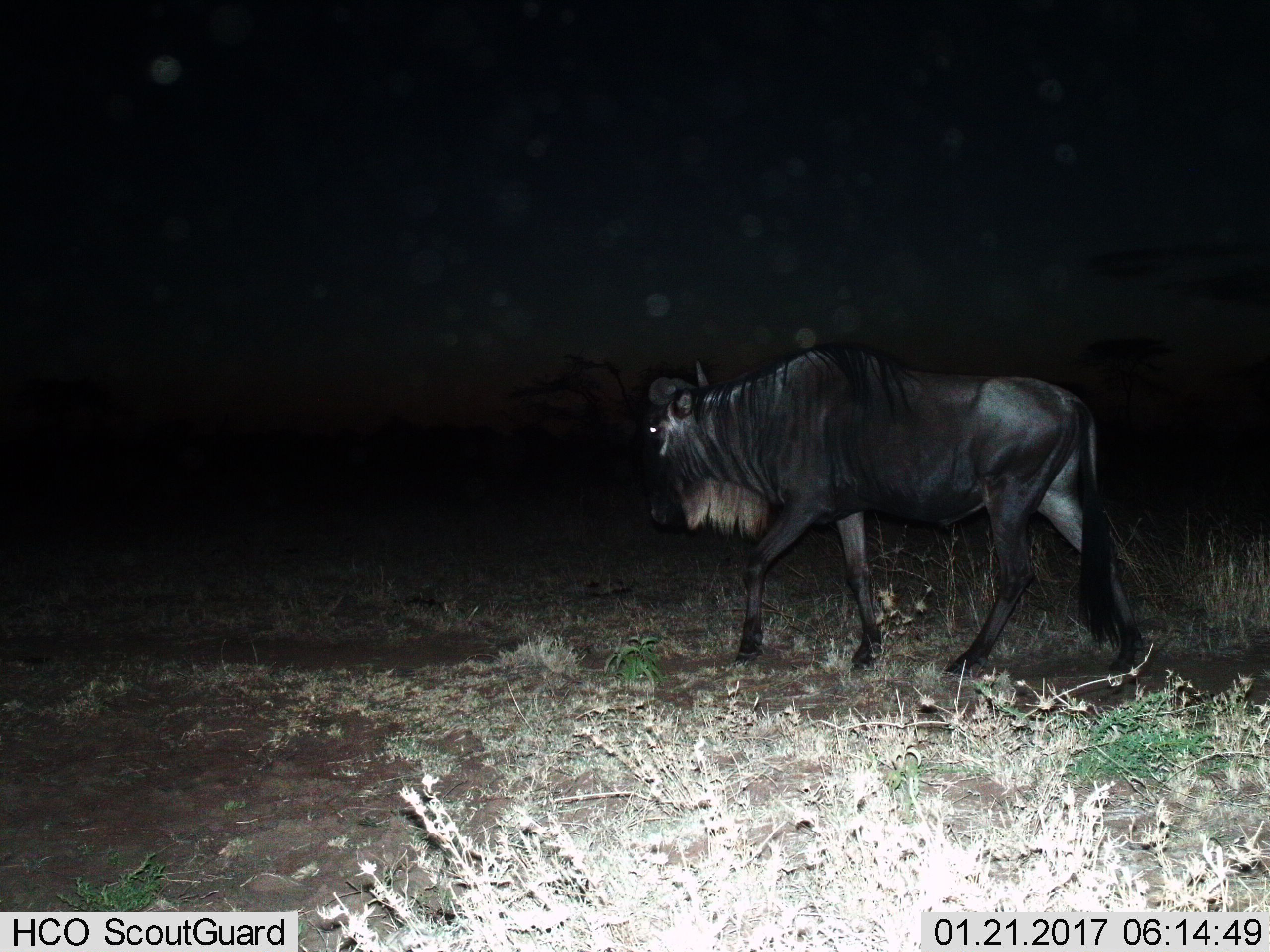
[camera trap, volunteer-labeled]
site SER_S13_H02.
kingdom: Animalia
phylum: Chordata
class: Mammalia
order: Artiodactyla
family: Bovidae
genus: Connochaetes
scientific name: Connochaetes taurinus taurinus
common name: blue wildebeest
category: wildebeestblue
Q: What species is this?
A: Wildebeestblue (blue wildebeest) (Connochaetes taurinus taurinus).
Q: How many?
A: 1.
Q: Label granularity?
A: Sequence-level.